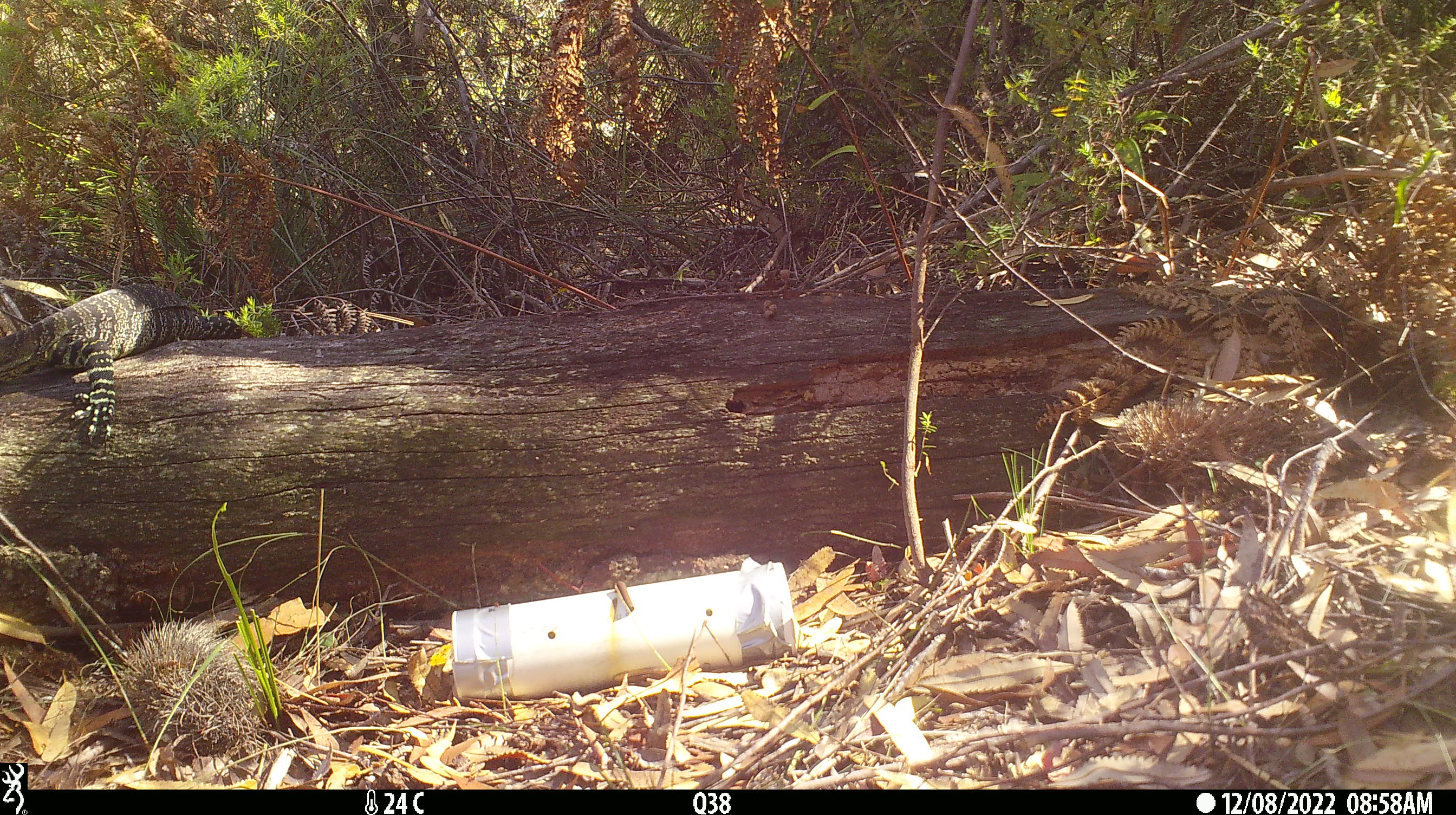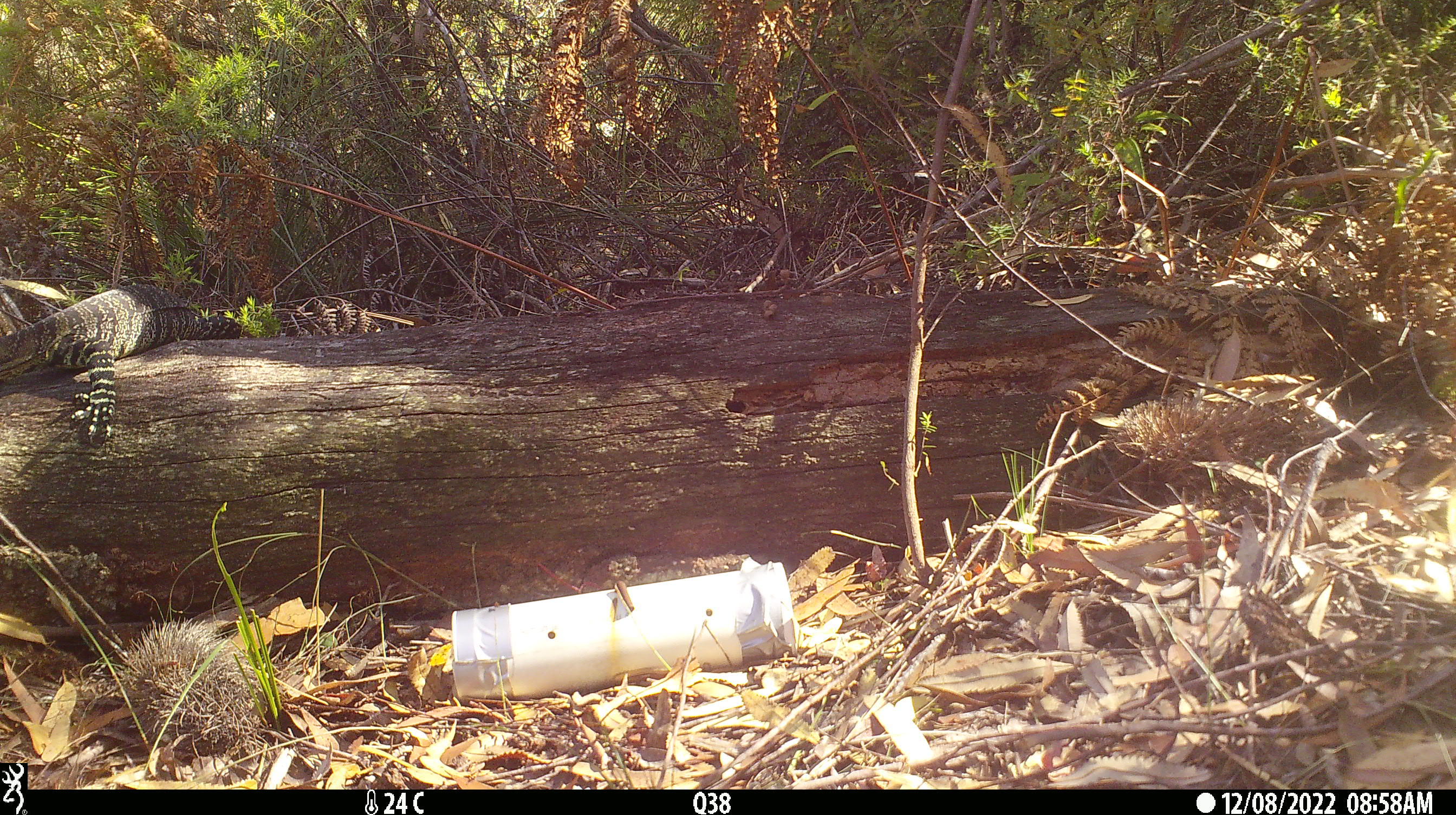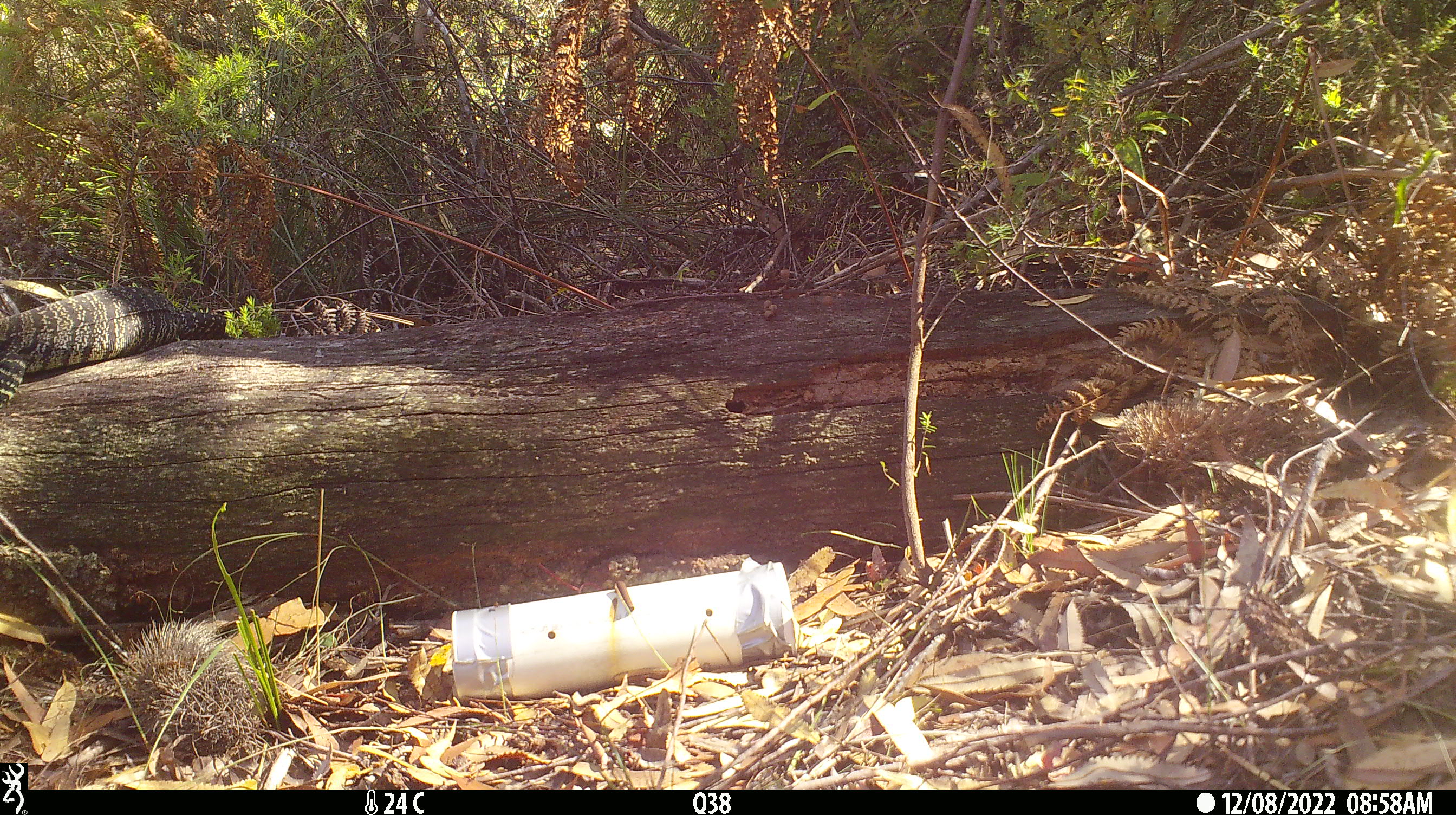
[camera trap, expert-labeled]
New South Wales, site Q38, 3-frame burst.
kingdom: Animalia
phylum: Chordata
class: Reptilia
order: Squamata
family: Varanidae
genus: Varanus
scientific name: Varanus varius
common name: lace monitor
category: goanna